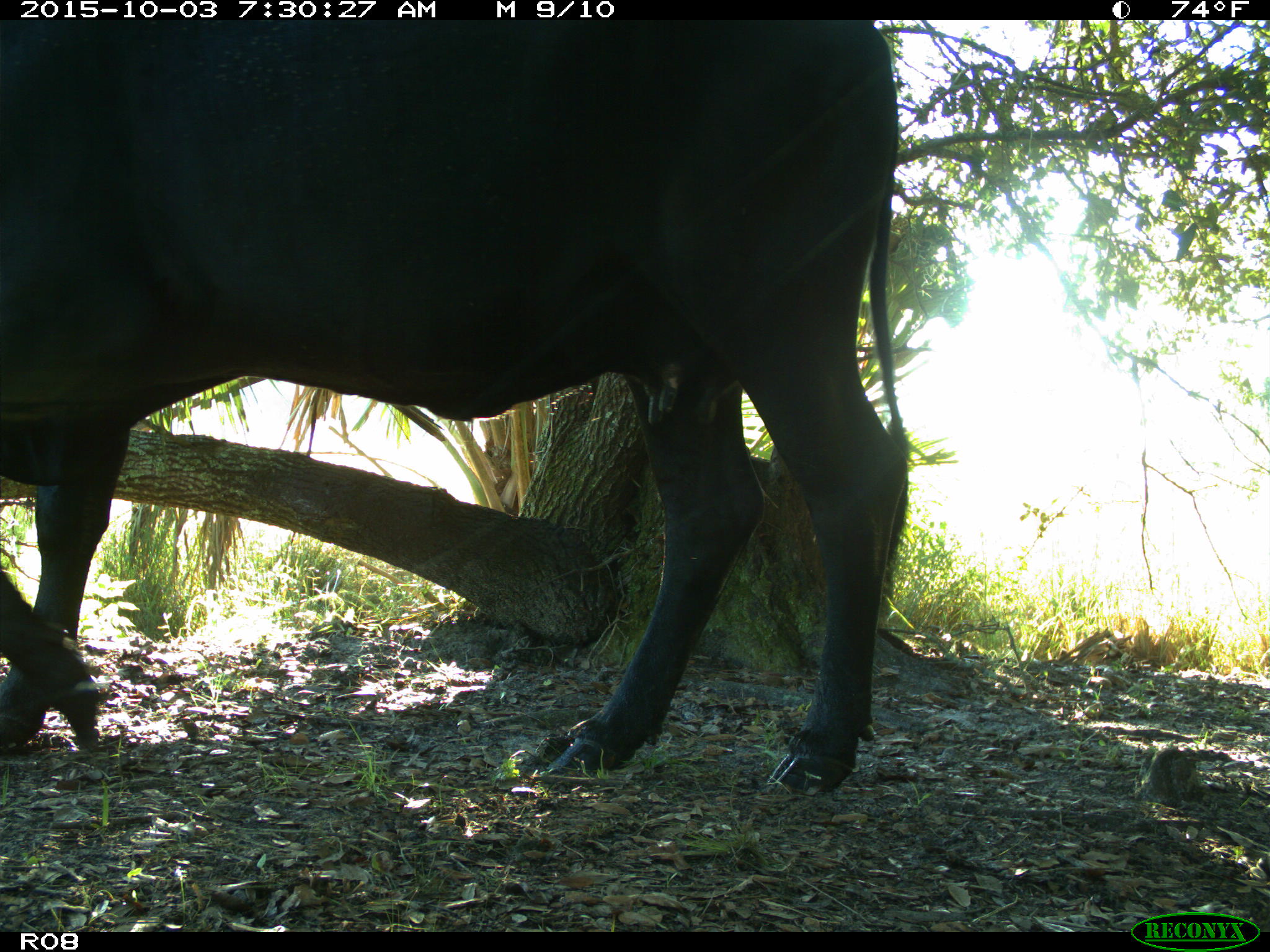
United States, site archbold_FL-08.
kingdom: Animalia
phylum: Chordata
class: Mammalia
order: Artiodactyla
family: Bovidae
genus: Bos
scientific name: Bos taurus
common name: domestic cow